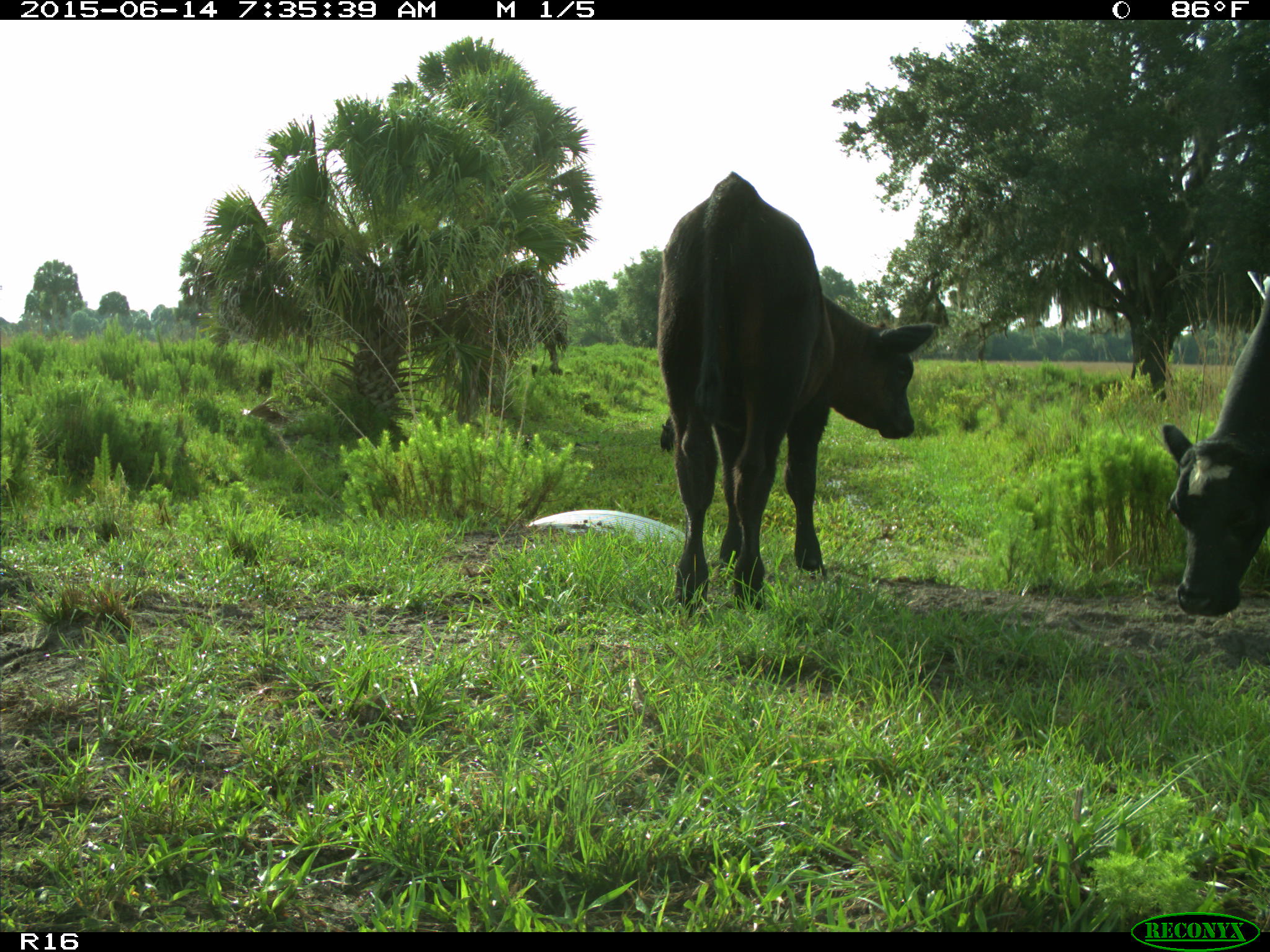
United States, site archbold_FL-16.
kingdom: Animalia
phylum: Chordata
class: Mammalia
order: Artiodactyla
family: Bovidae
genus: Bos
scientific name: Bos taurus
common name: domestic cow